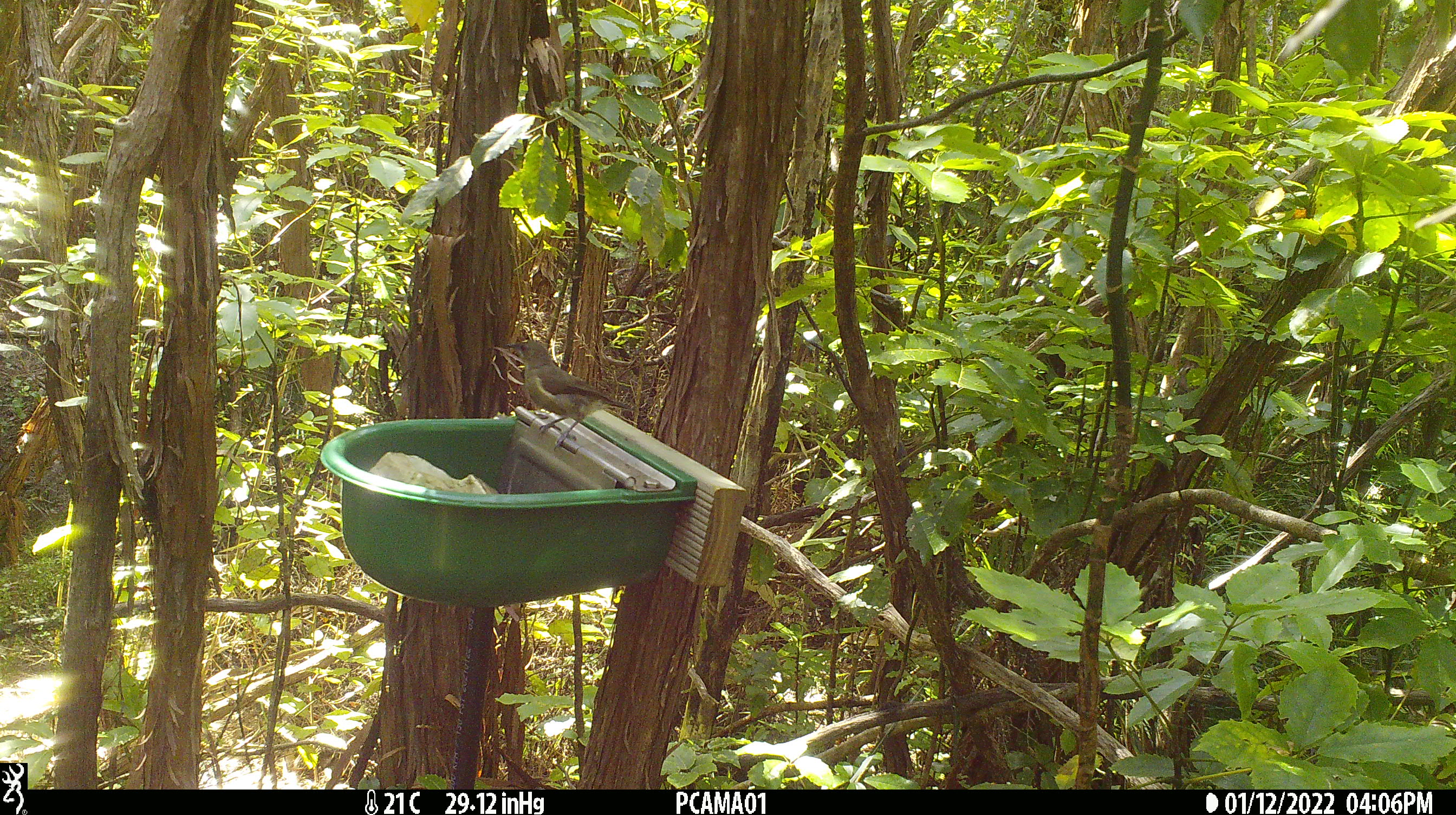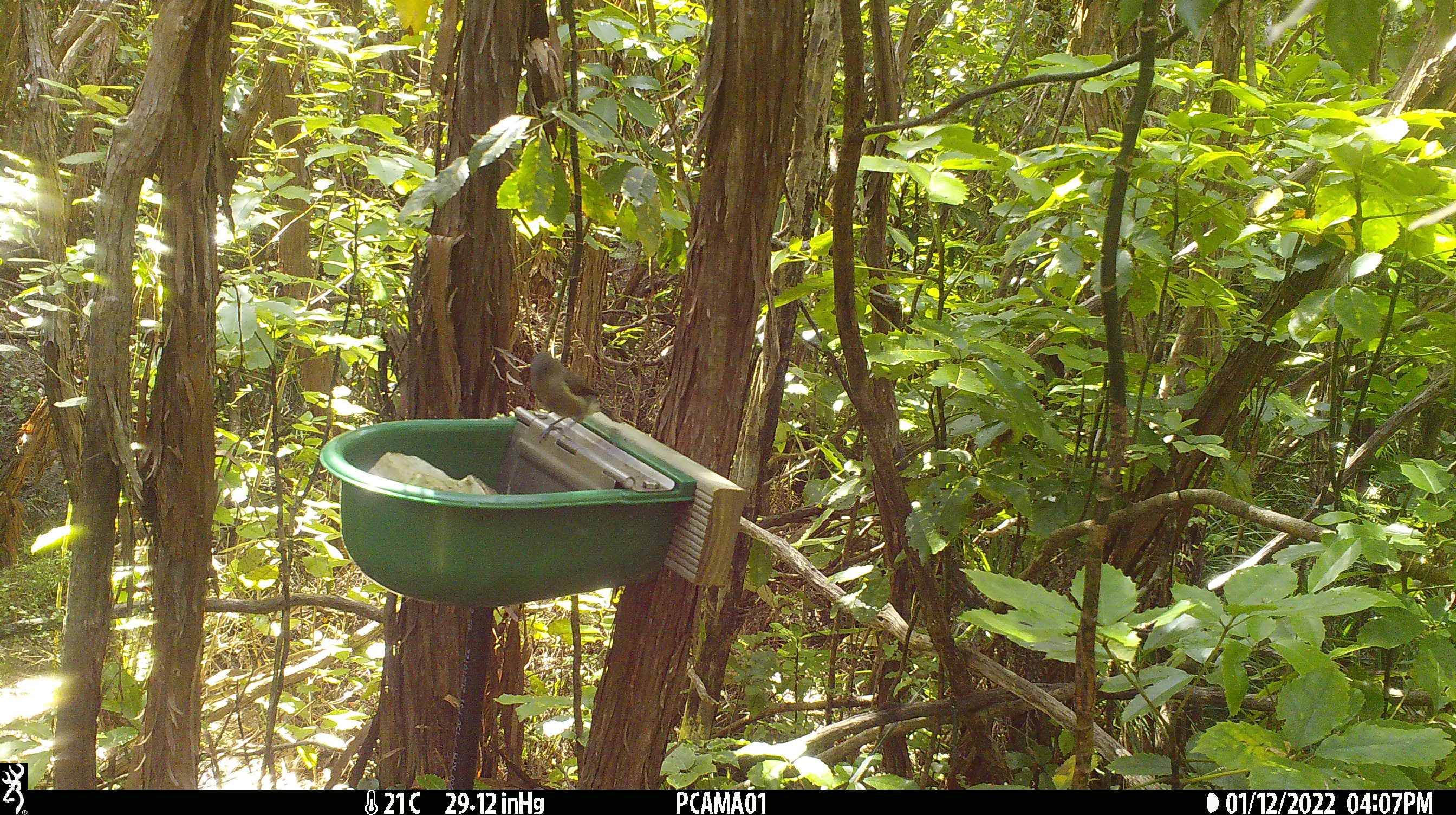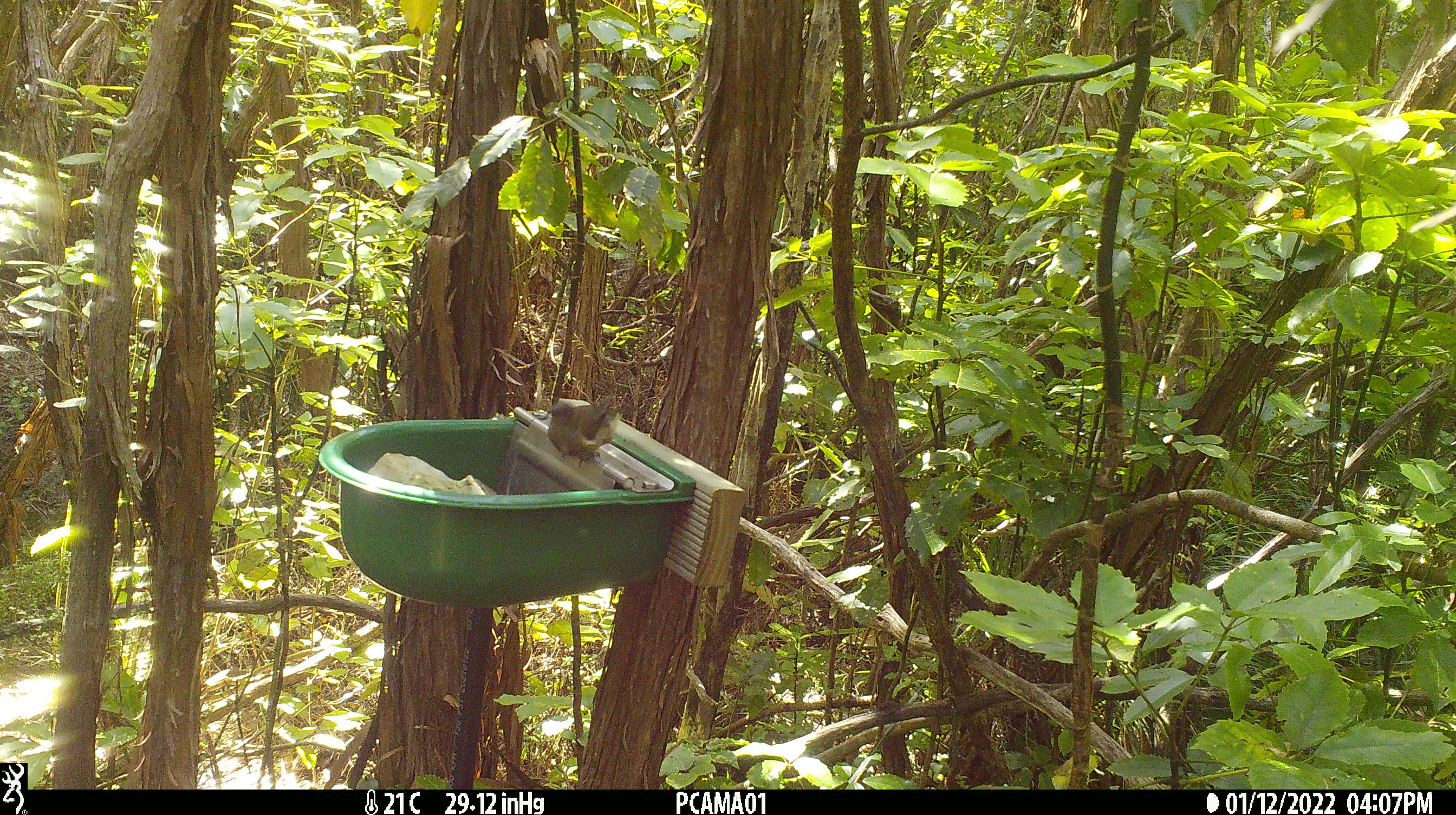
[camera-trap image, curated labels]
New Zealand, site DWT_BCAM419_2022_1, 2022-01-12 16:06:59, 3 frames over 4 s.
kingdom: Animalia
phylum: Chordata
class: Aves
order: Passeriformes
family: Meliphagidae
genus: Anthornis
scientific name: Anthornis melanura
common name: new zealand bellbird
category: bellbird